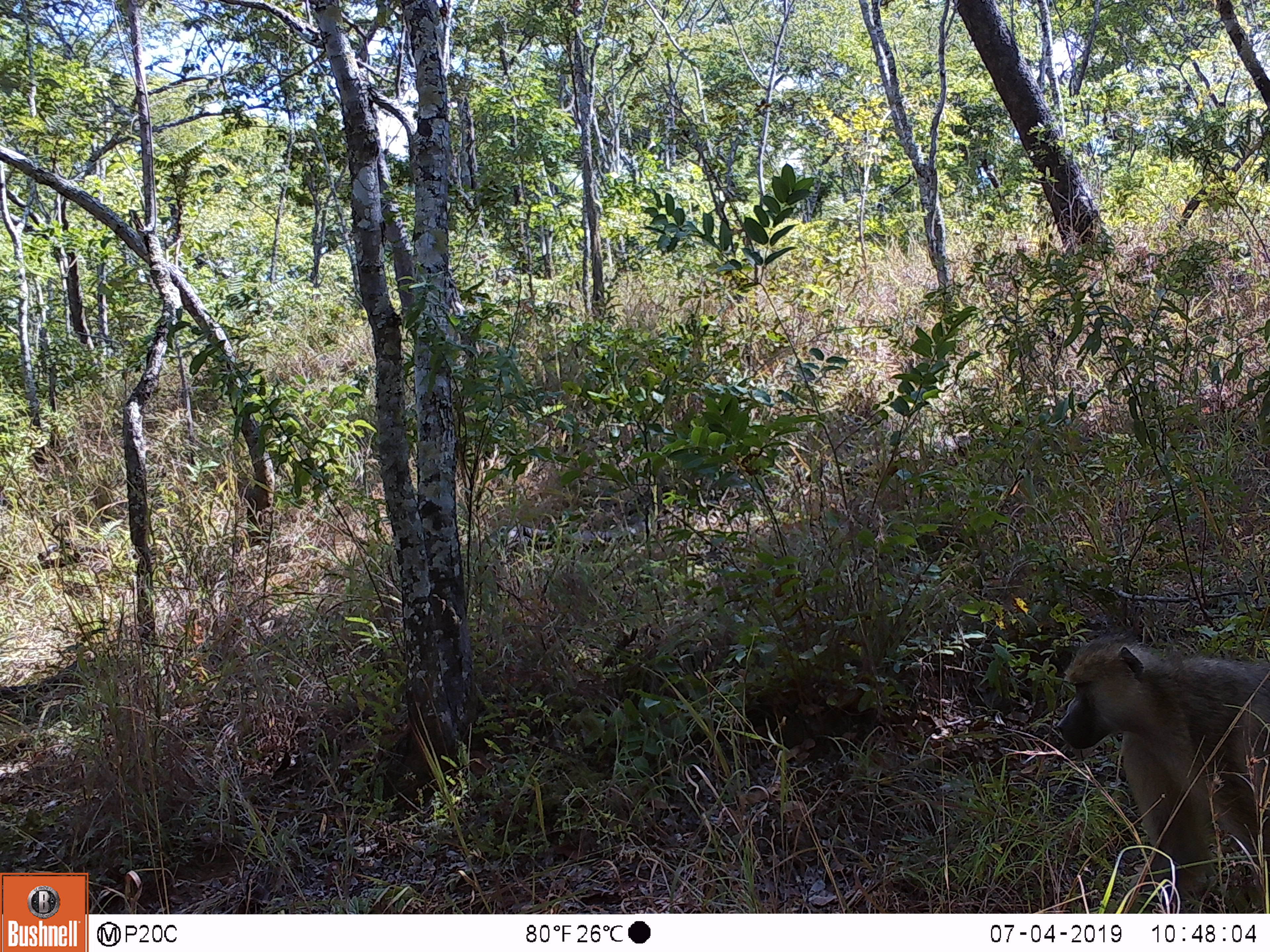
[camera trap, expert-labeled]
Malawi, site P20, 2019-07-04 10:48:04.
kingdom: Animalia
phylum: Chordata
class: Mammalia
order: Primates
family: Cercopithecidae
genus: Papio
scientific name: Papio cynocephalus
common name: yellow baboon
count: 1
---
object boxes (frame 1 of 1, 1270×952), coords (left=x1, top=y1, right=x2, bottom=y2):
yellow baboon: (left=1052, top=626, right=1266, bottom=904)